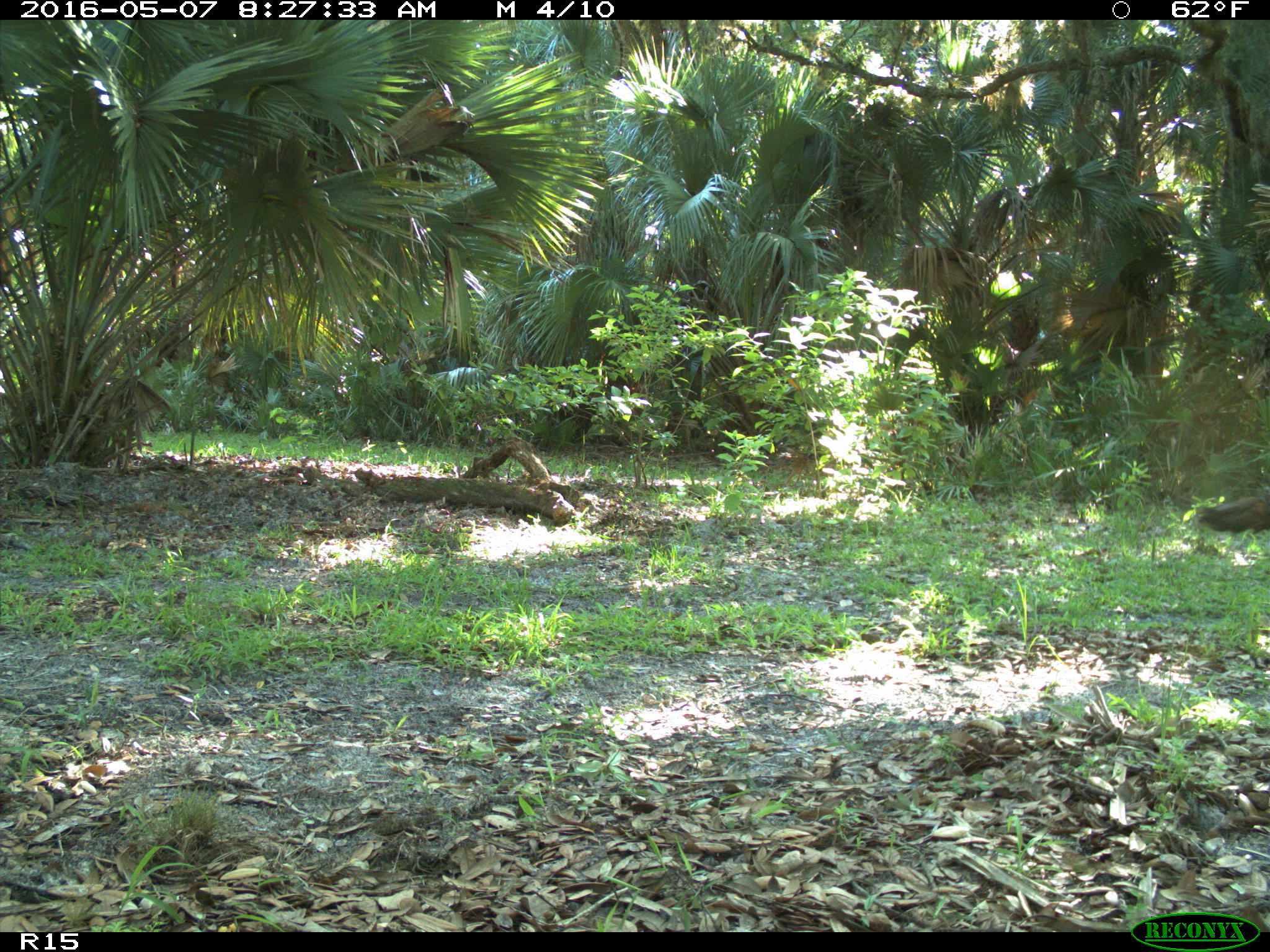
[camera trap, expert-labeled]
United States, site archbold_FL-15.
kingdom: Animalia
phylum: Chordata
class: Aves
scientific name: Aves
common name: birds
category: unidentified bird